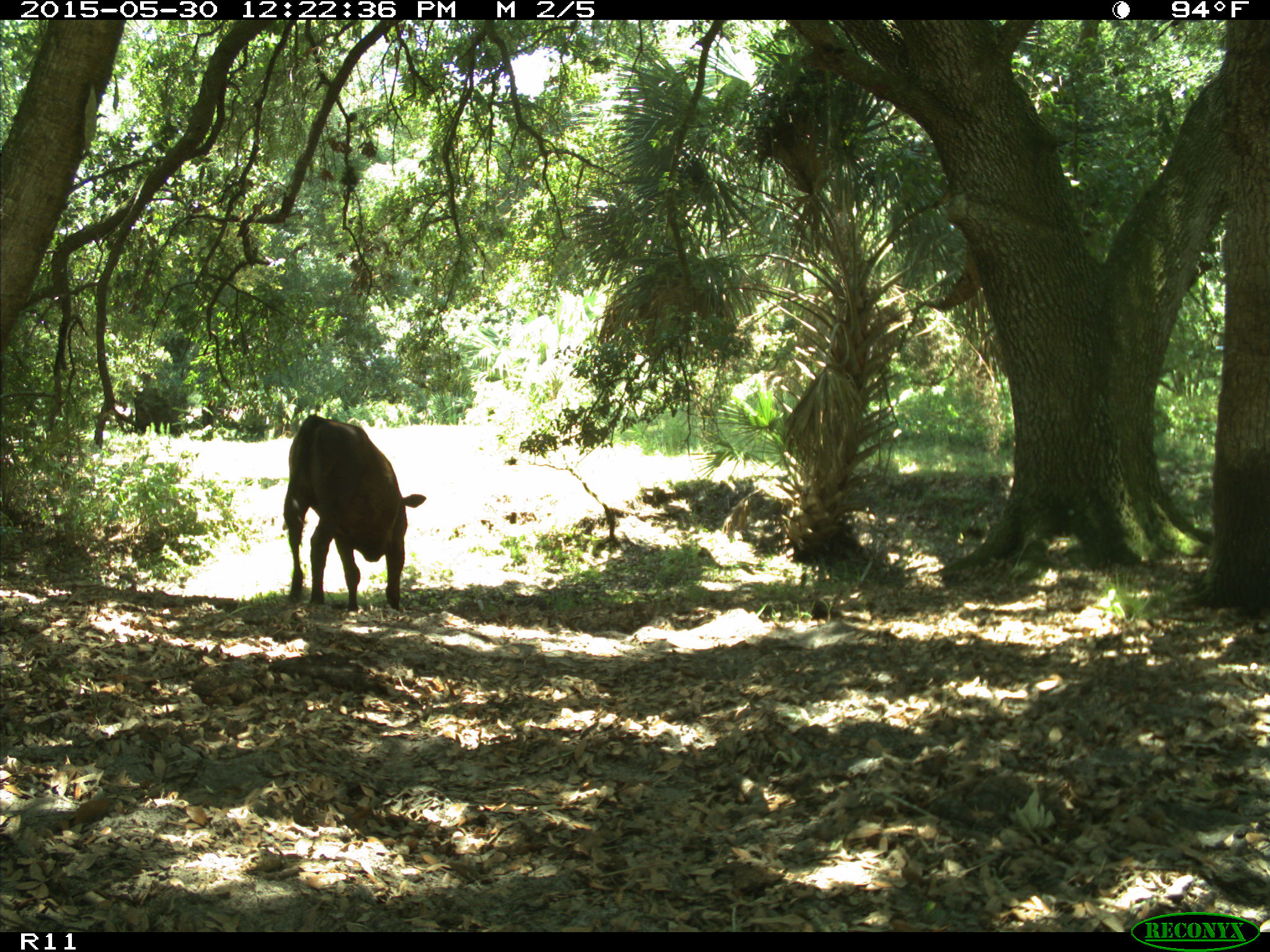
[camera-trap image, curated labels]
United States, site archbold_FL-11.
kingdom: Animalia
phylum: Chordata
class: Mammalia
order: Artiodactyla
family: Bovidae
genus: Bos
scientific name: Bos taurus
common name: domestic cow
Bos taurus (domestic cow).